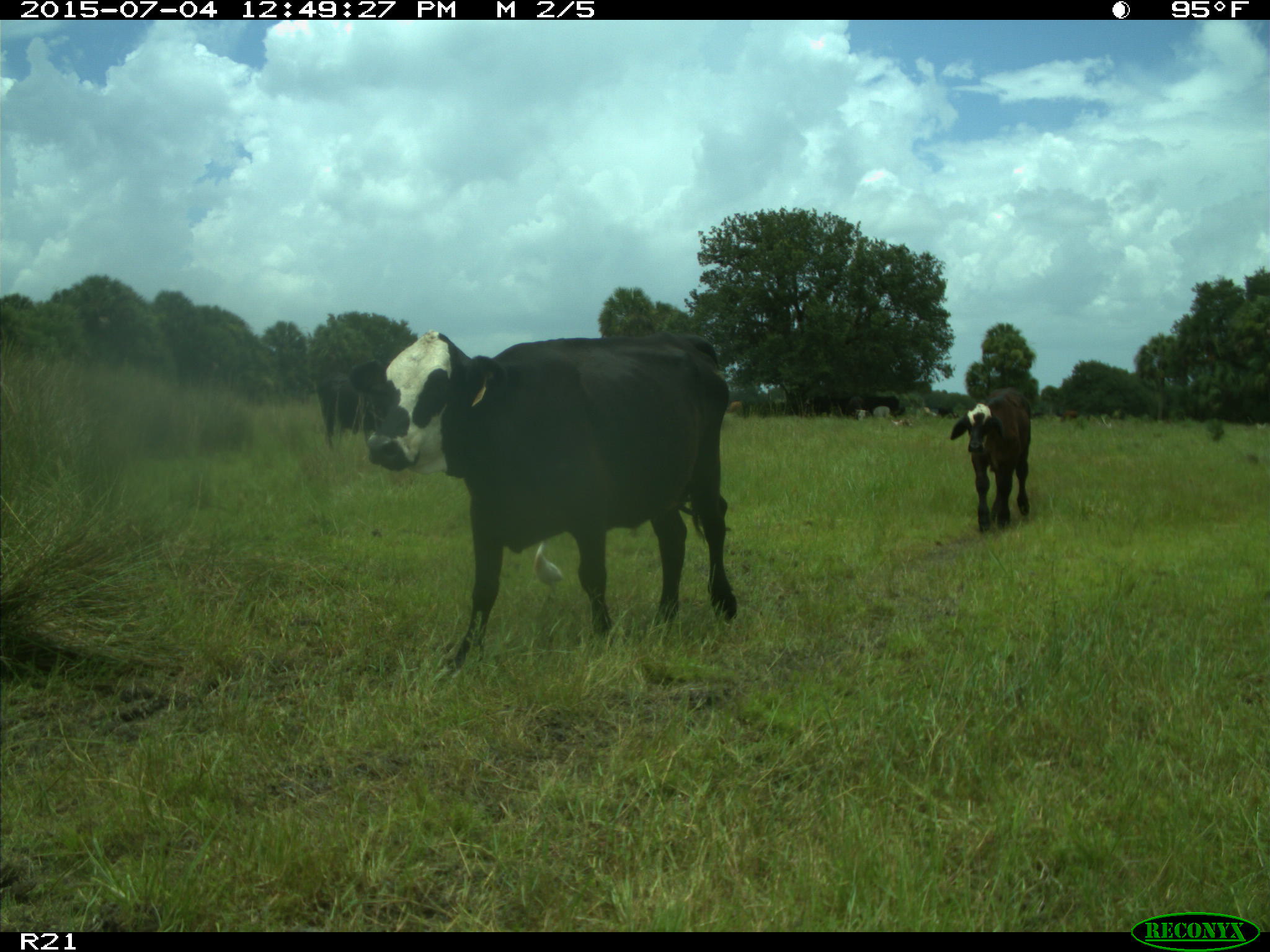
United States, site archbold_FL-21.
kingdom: Animalia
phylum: Chordata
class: Mammalia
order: Artiodactyla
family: Bovidae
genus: Bos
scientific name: Bos taurus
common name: domestic cow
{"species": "Bos taurus (domestic cow)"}